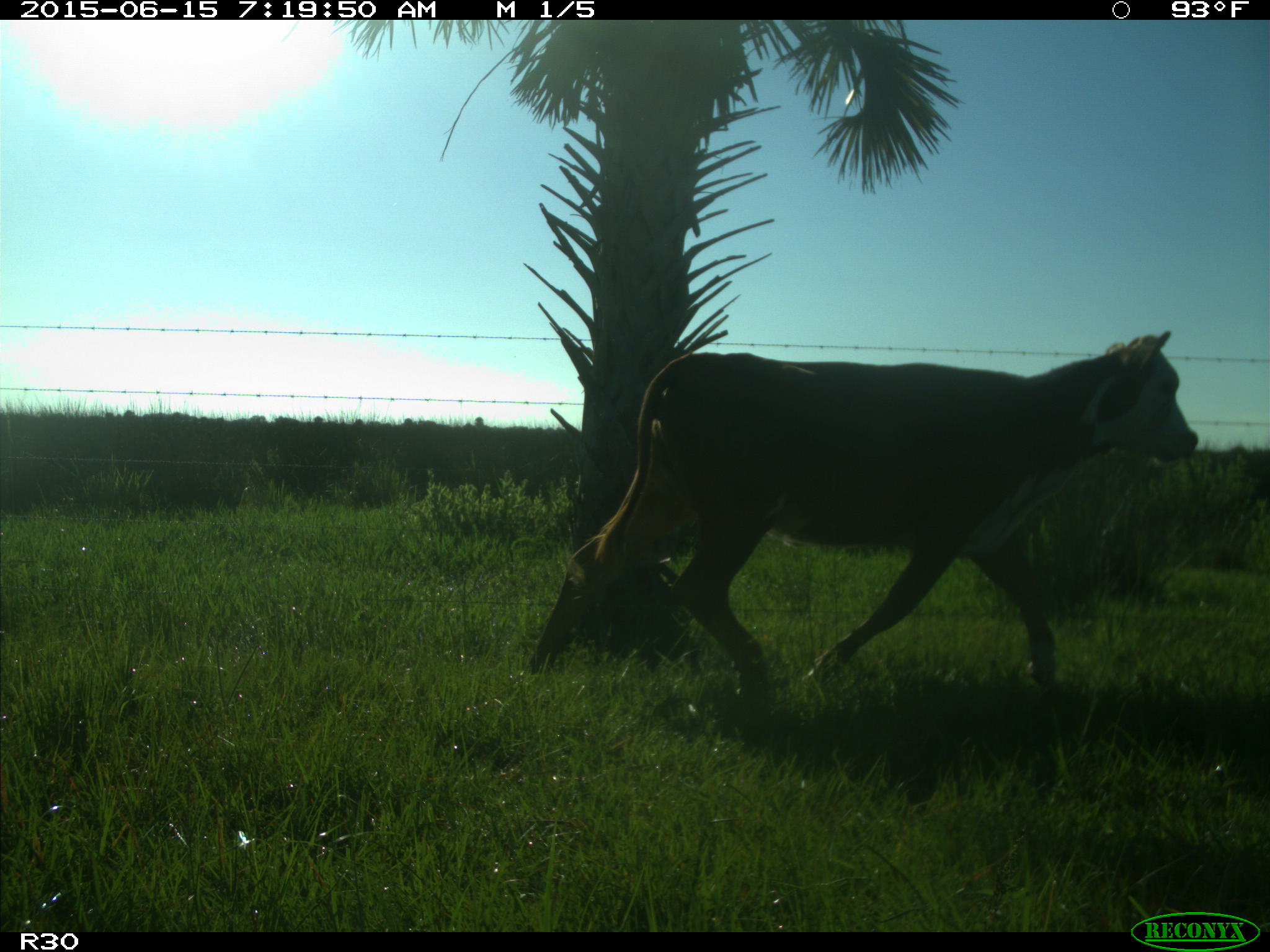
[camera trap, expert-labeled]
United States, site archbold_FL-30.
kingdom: Animalia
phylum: Chordata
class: Mammalia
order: Artiodactyla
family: Bovidae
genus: Bos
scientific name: Bos taurus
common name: domestic cow